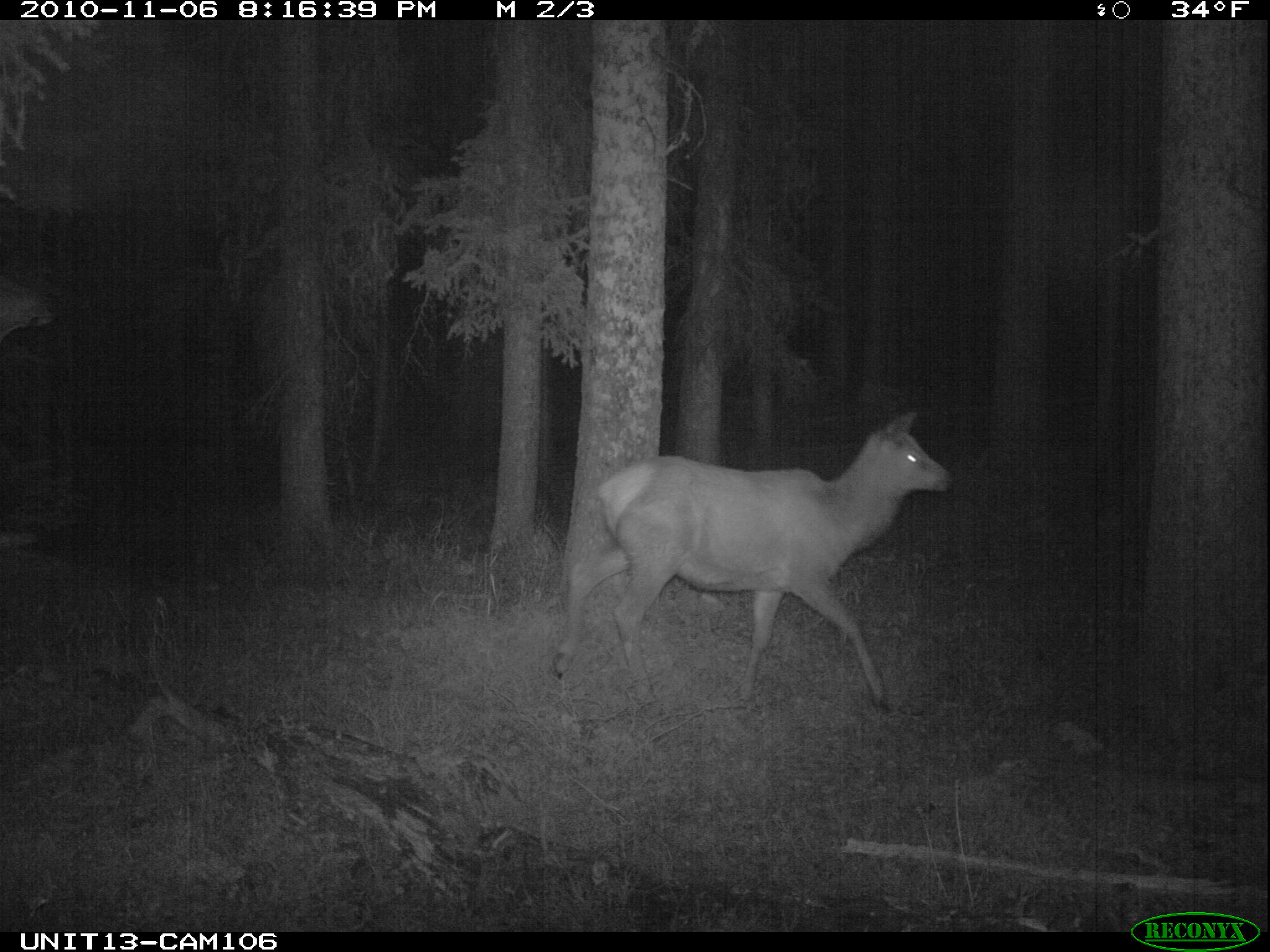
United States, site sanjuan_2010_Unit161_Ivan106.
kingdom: Animalia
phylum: Chordata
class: Mammalia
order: Artiodactyla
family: Cervidae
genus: Cervus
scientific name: Cervus elaphus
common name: red deer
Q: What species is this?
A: Cervus elaphus (red deer).